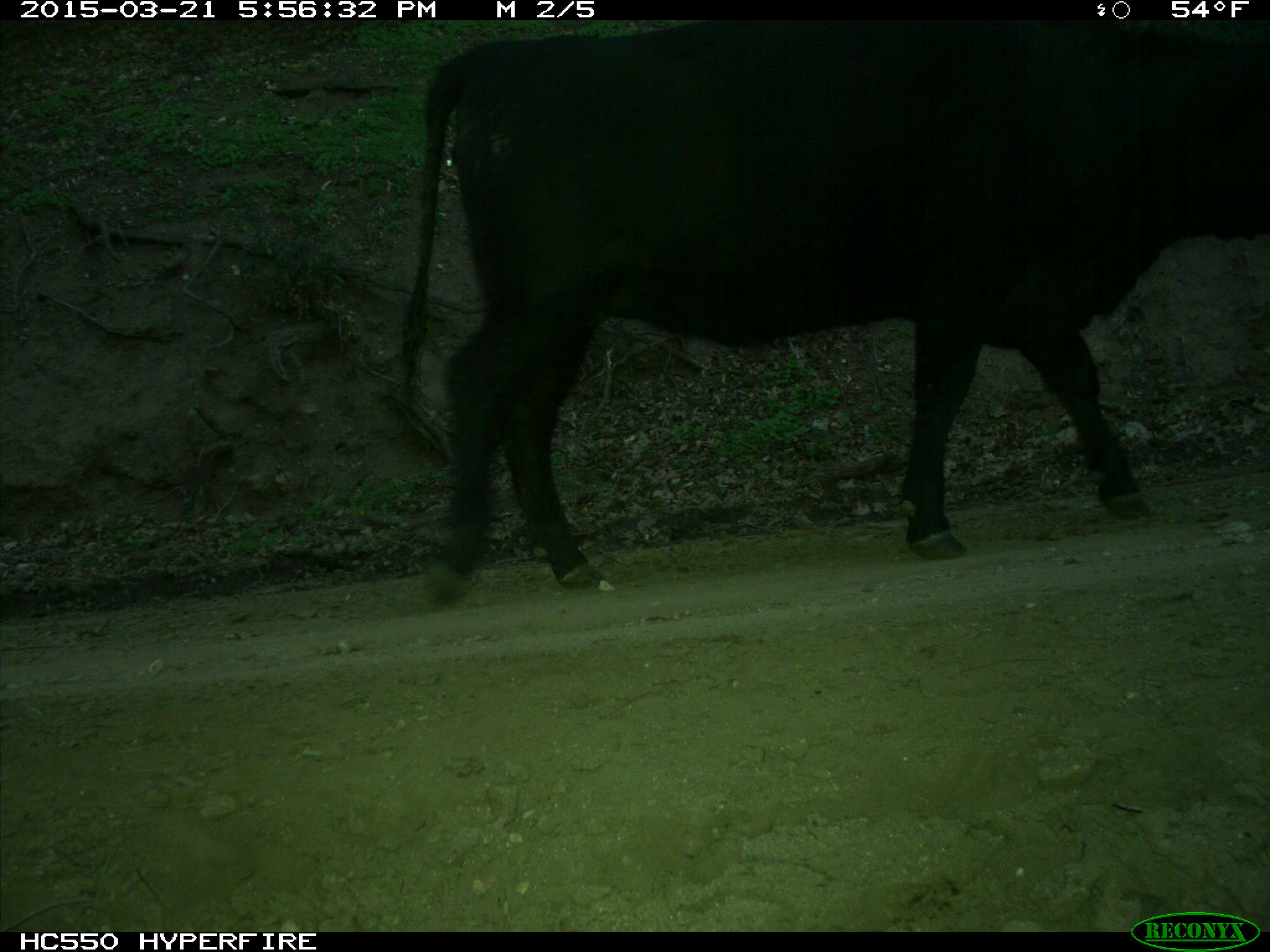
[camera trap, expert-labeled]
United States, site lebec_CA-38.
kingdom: Animalia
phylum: Chordata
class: Mammalia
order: Artiodactyla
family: Bovidae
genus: Bos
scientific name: Bos taurus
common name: domestic cow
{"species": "Bos taurus (domestic cow)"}